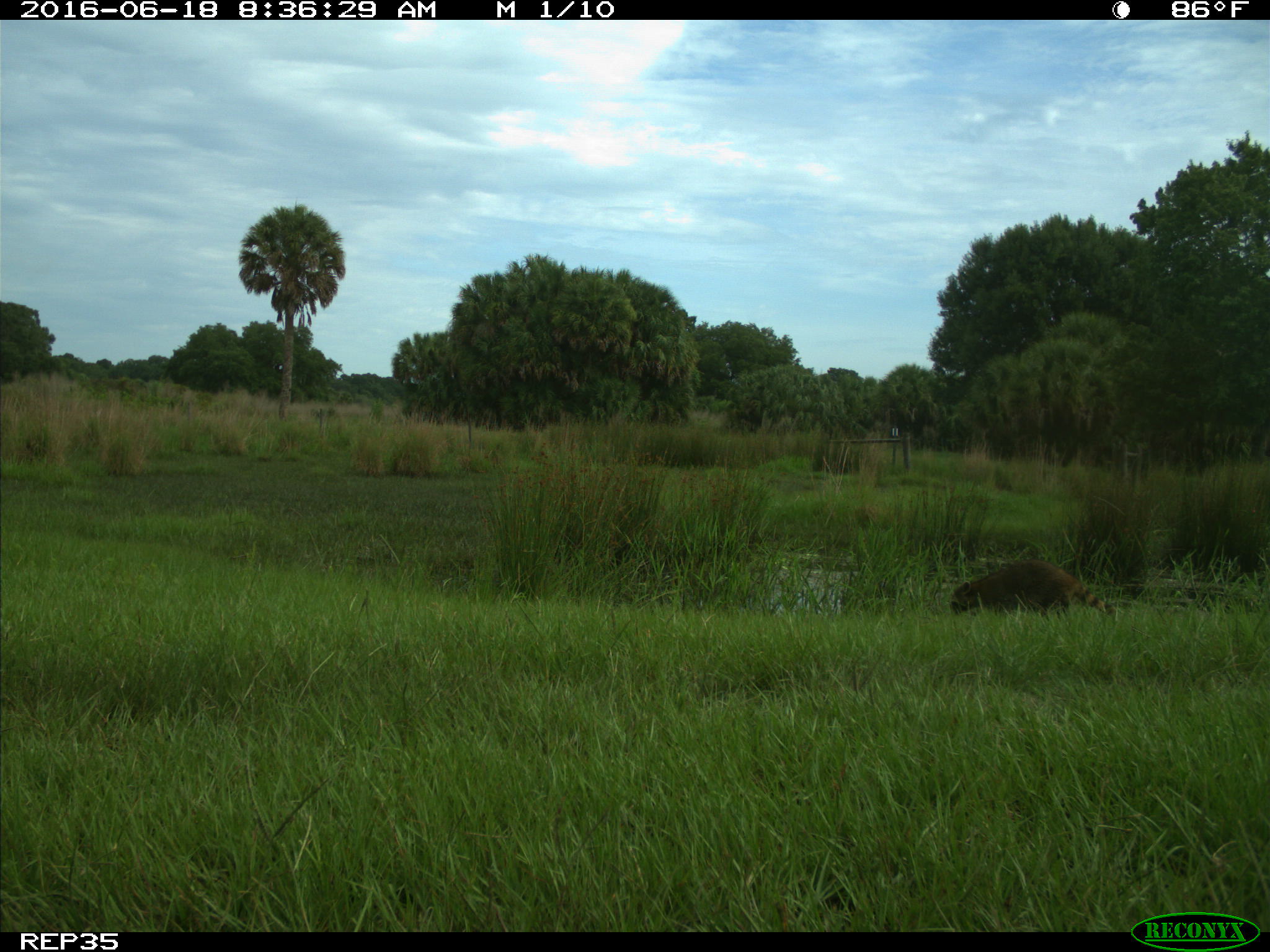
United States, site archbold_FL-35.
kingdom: Animalia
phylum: Chordata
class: Mammalia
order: Carnivora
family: Procyonidae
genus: Procyon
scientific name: Procyon lotor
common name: common raccoon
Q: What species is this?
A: Procyon lotor (common raccoon).